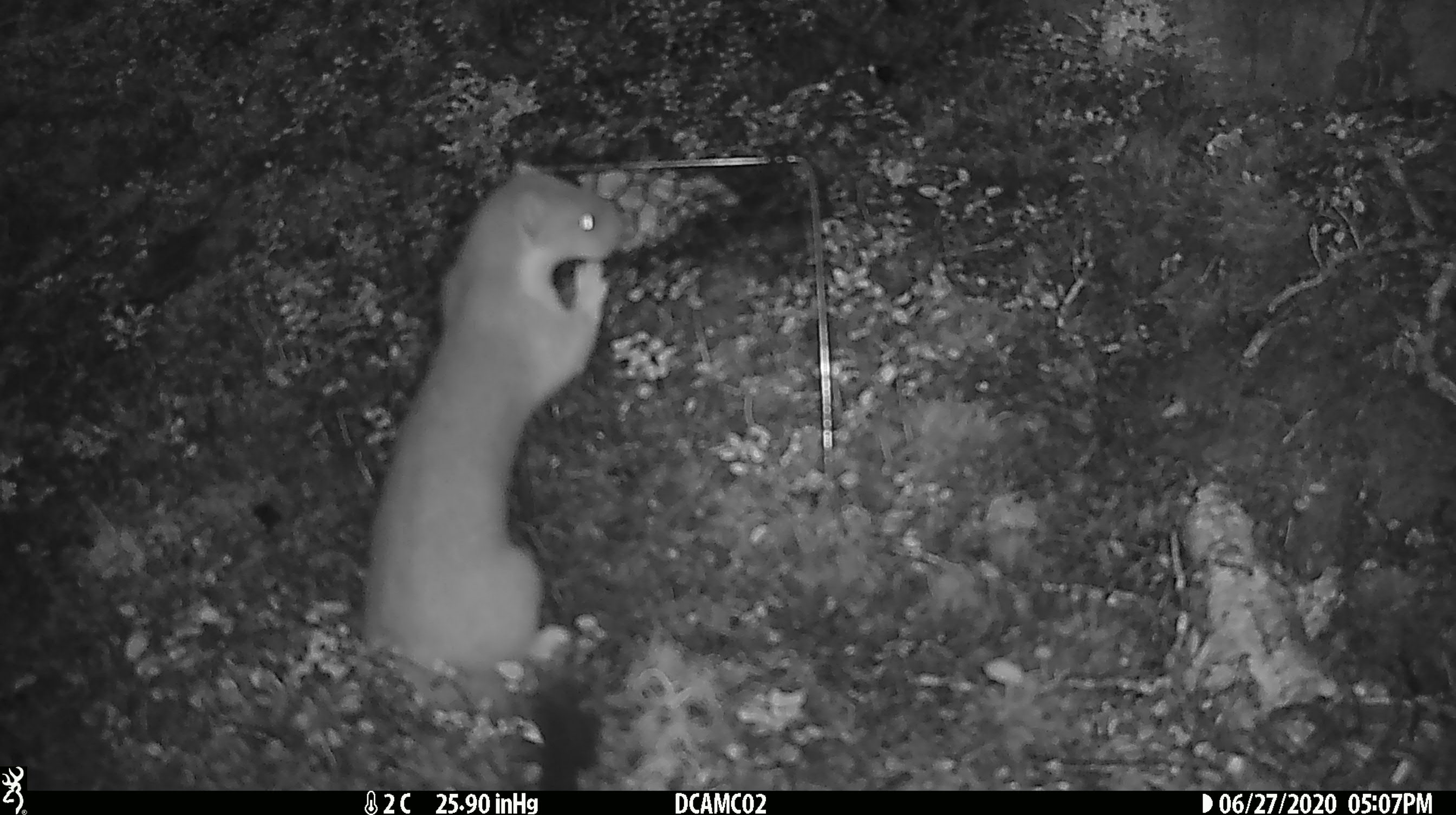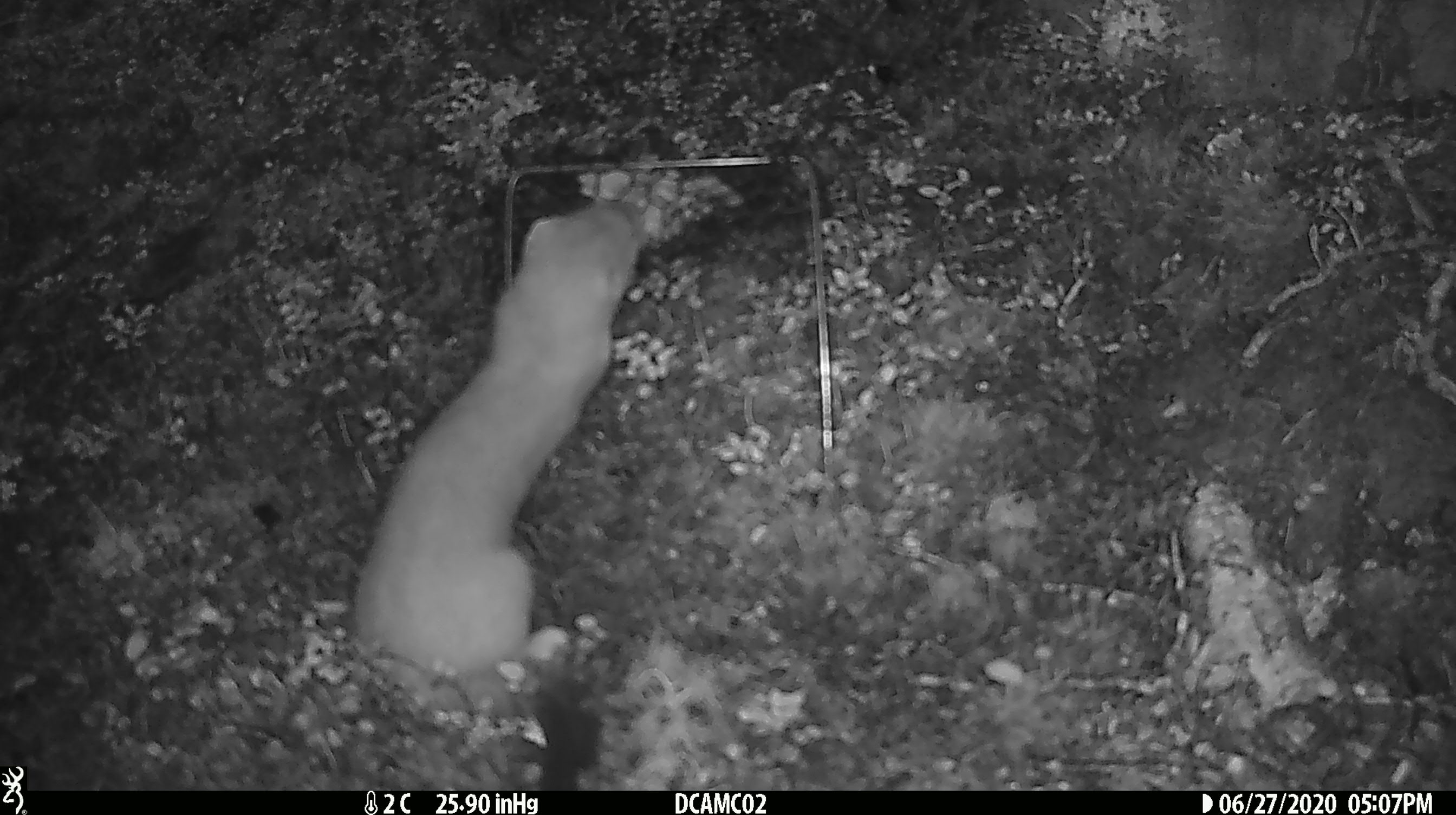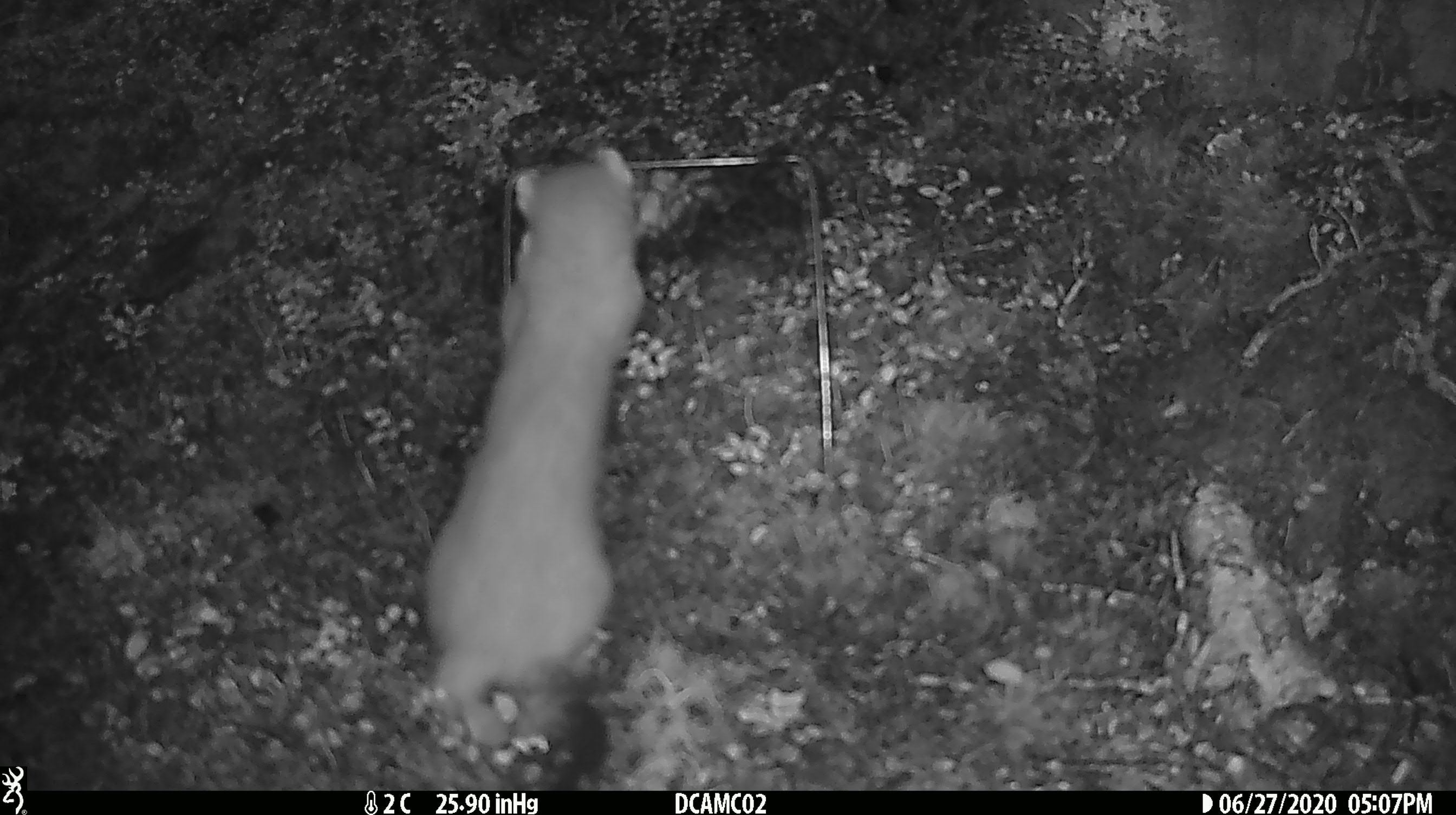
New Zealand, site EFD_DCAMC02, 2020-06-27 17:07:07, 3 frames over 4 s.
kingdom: Animalia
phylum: Chordata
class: Mammalia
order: Carnivora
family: Mustelidae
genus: Mustela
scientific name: Mustela erminea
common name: stoat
Stoat (Mustela erminea).